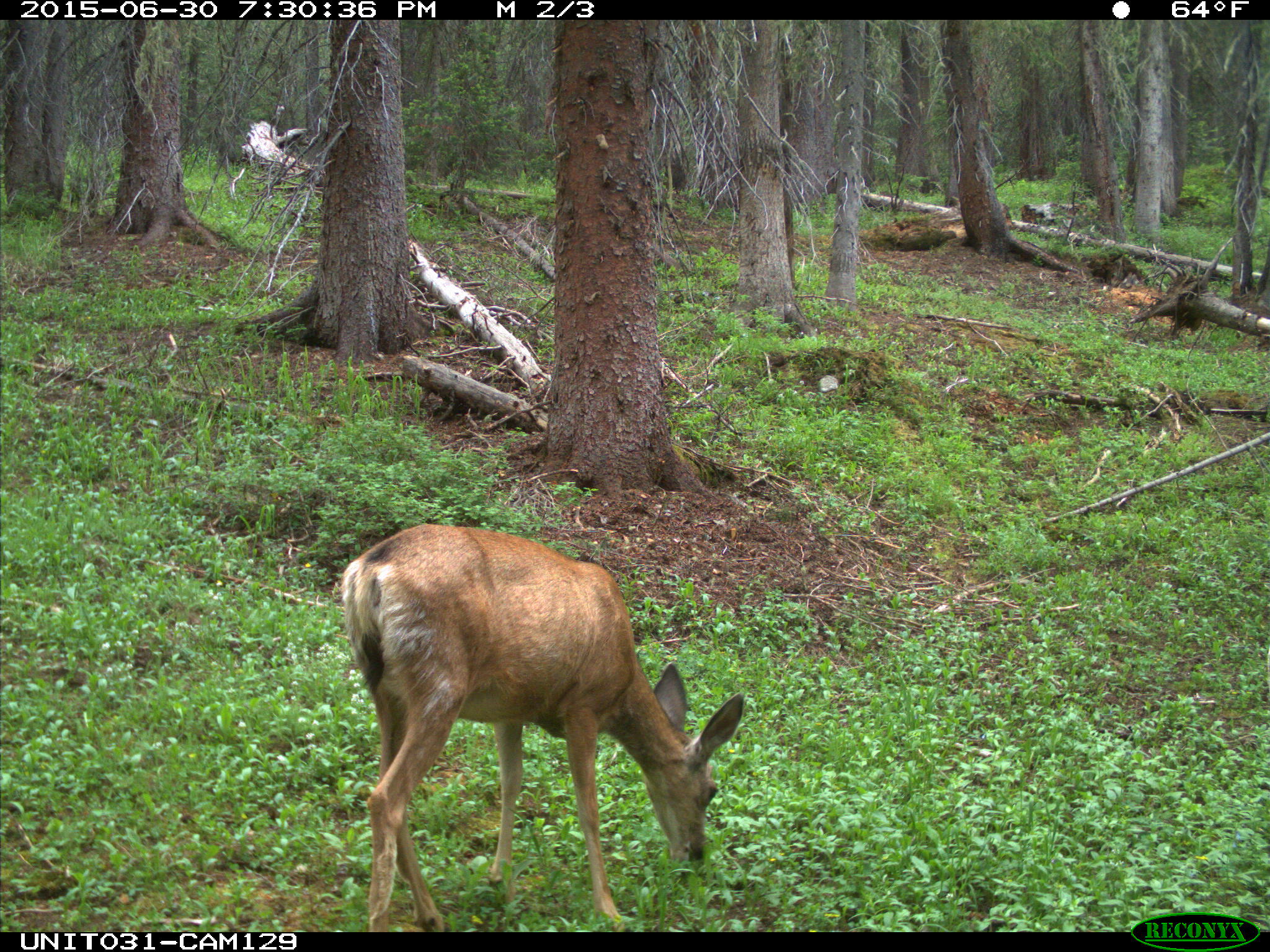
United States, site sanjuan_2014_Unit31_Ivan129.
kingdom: Animalia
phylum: Chordata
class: Mammalia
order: Artiodactyla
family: Cervidae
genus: Odocoileus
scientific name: Odocoileus hemionus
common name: mule deer